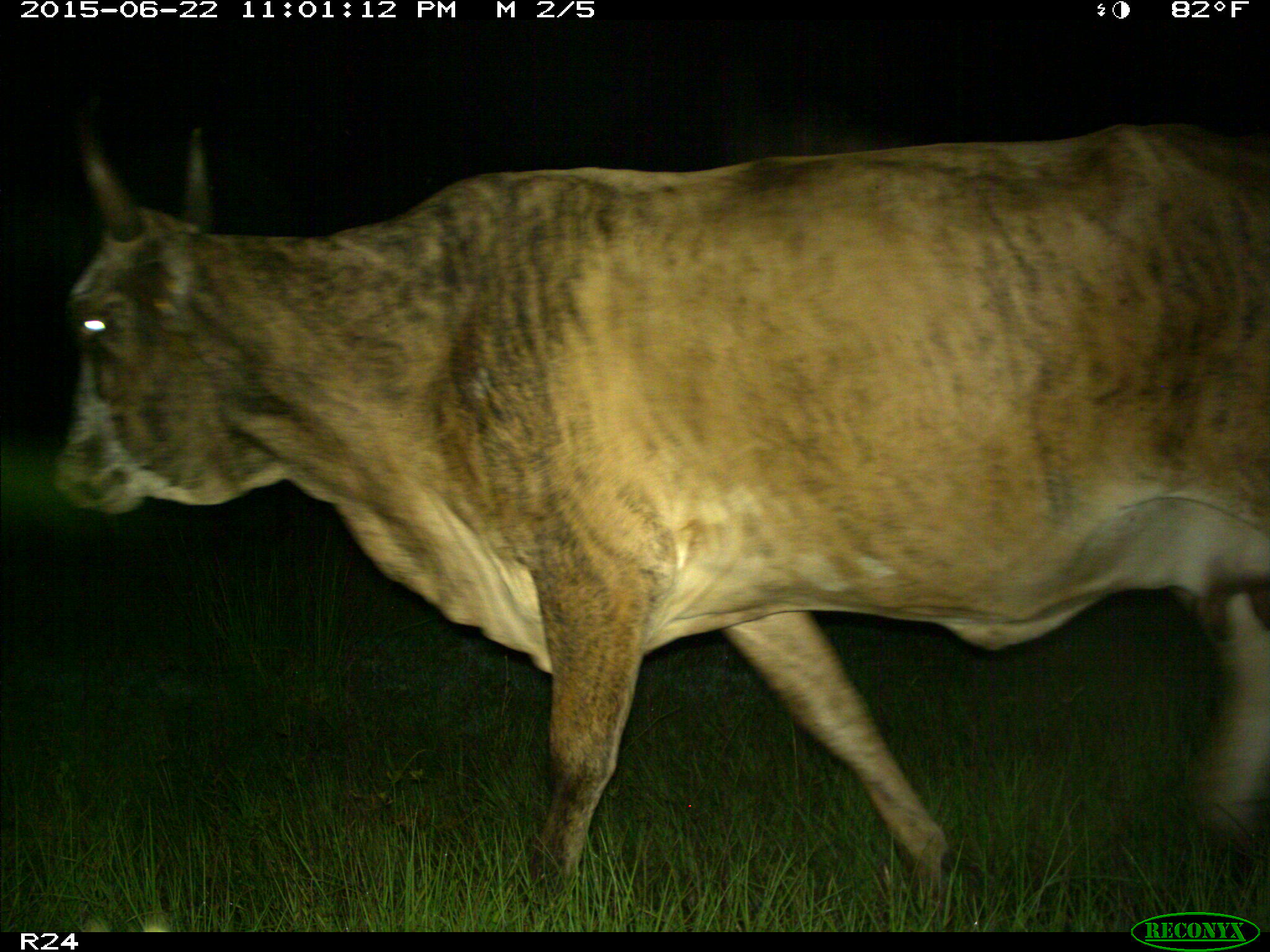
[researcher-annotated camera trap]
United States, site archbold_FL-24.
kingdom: Animalia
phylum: Chordata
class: Mammalia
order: Artiodactyla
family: Bovidae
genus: Bos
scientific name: Bos taurus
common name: domestic cow